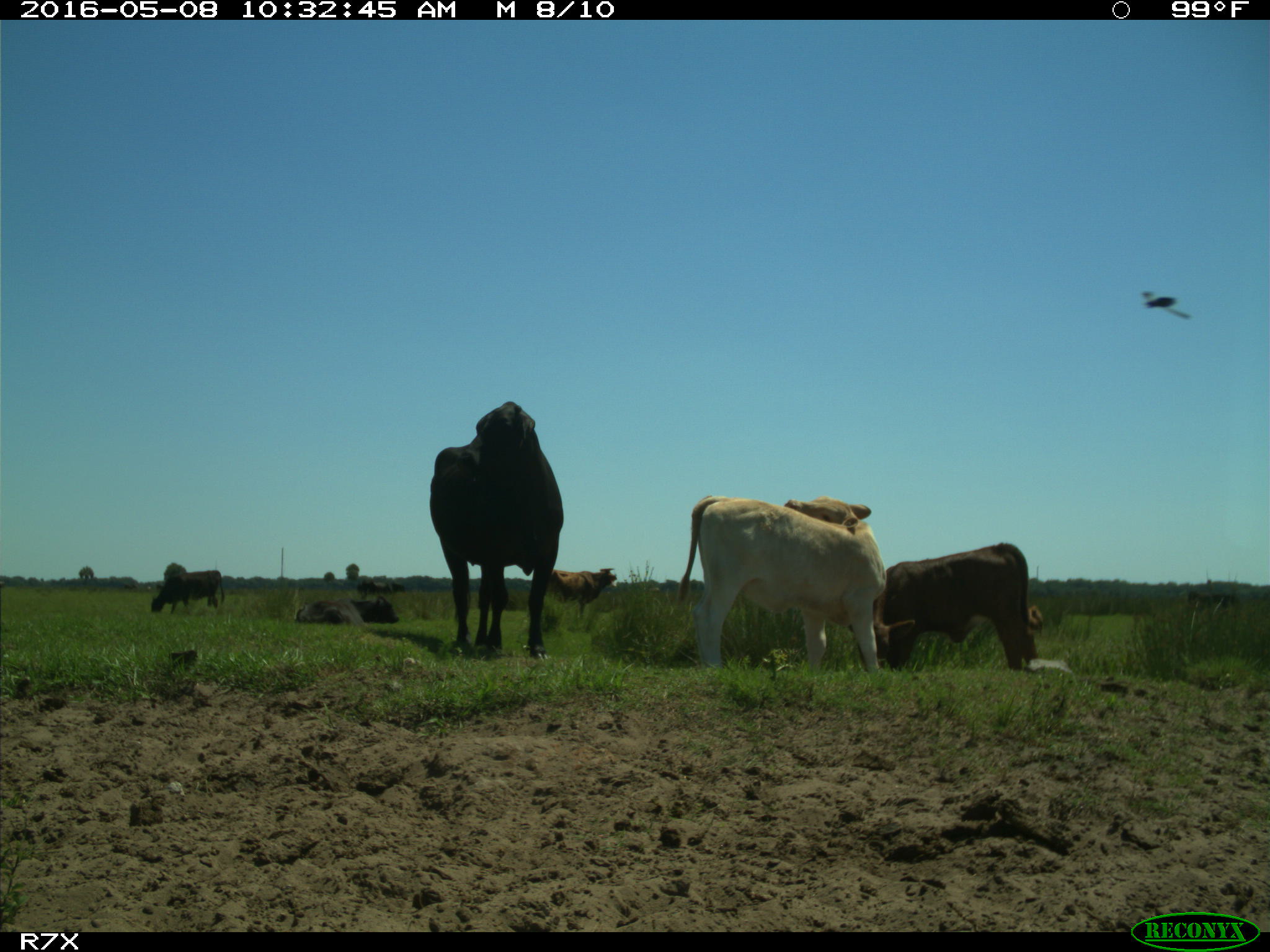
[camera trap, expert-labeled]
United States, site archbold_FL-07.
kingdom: Animalia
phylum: Chordata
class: Mammalia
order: Artiodactyla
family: Bovidae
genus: Bos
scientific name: Bos taurus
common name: domestic cow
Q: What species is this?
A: Bos taurus (domestic cow).